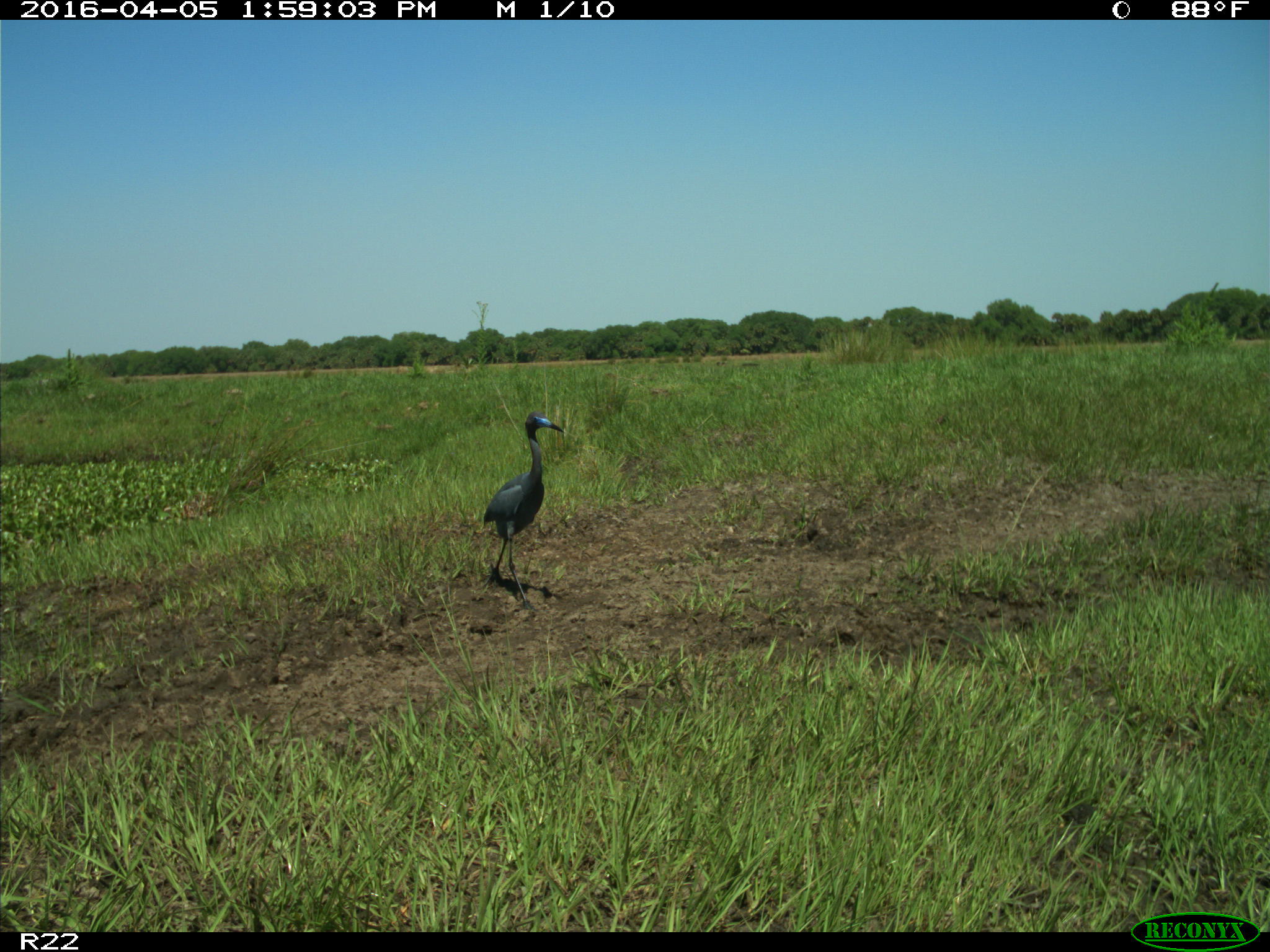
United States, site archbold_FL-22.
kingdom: Animalia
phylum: Chordata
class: Aves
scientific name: Aves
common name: birds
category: unidentified bird